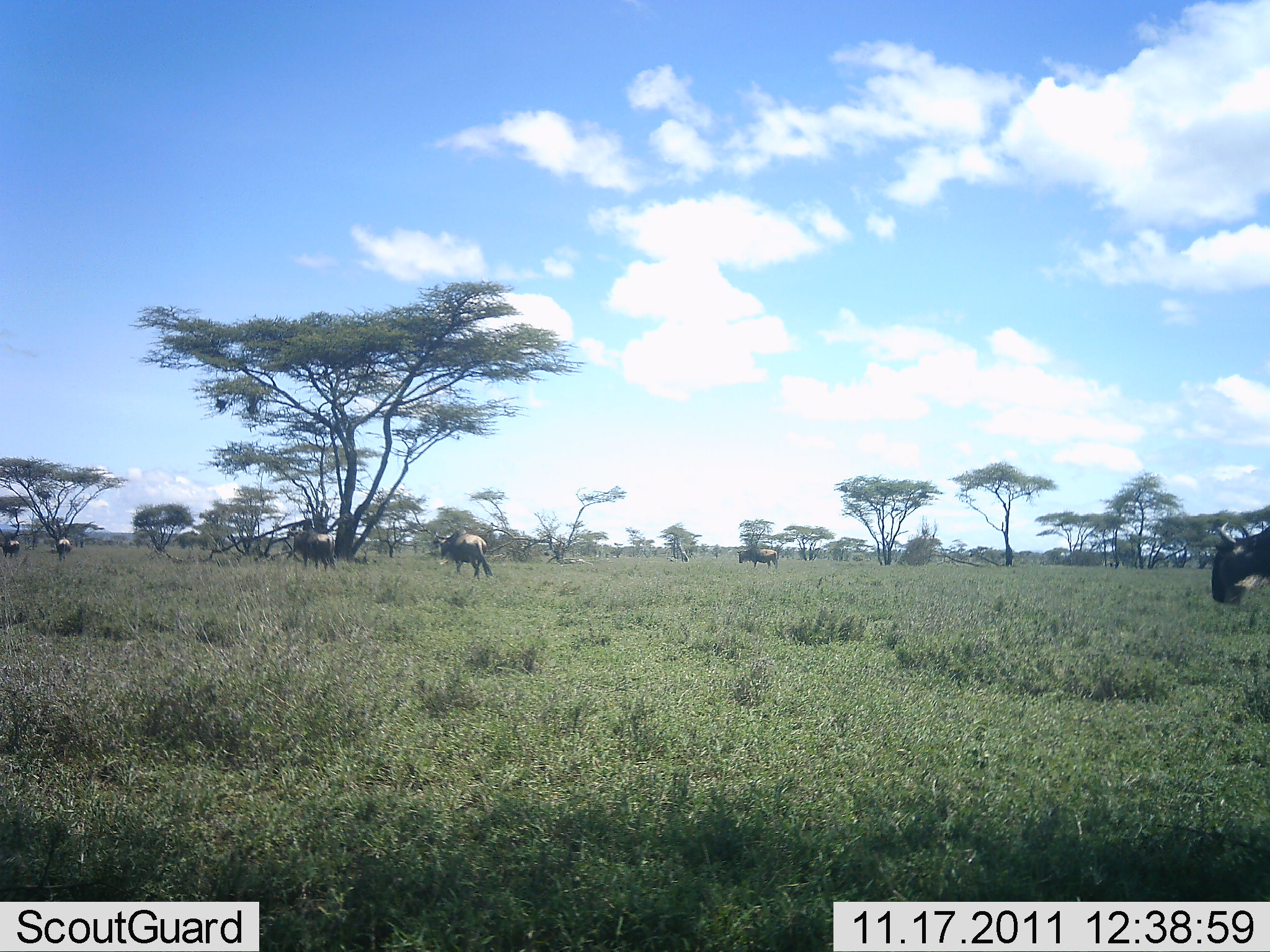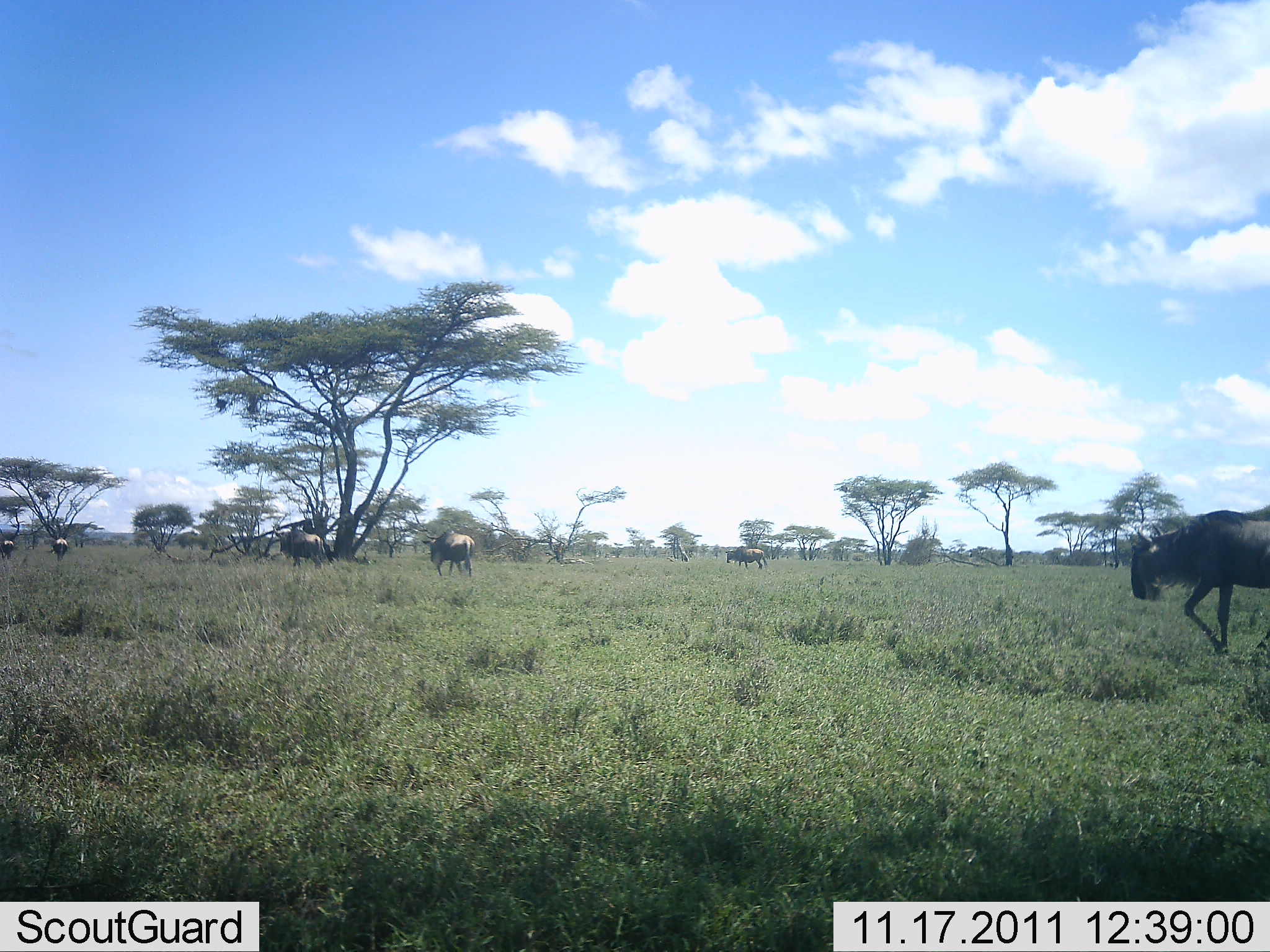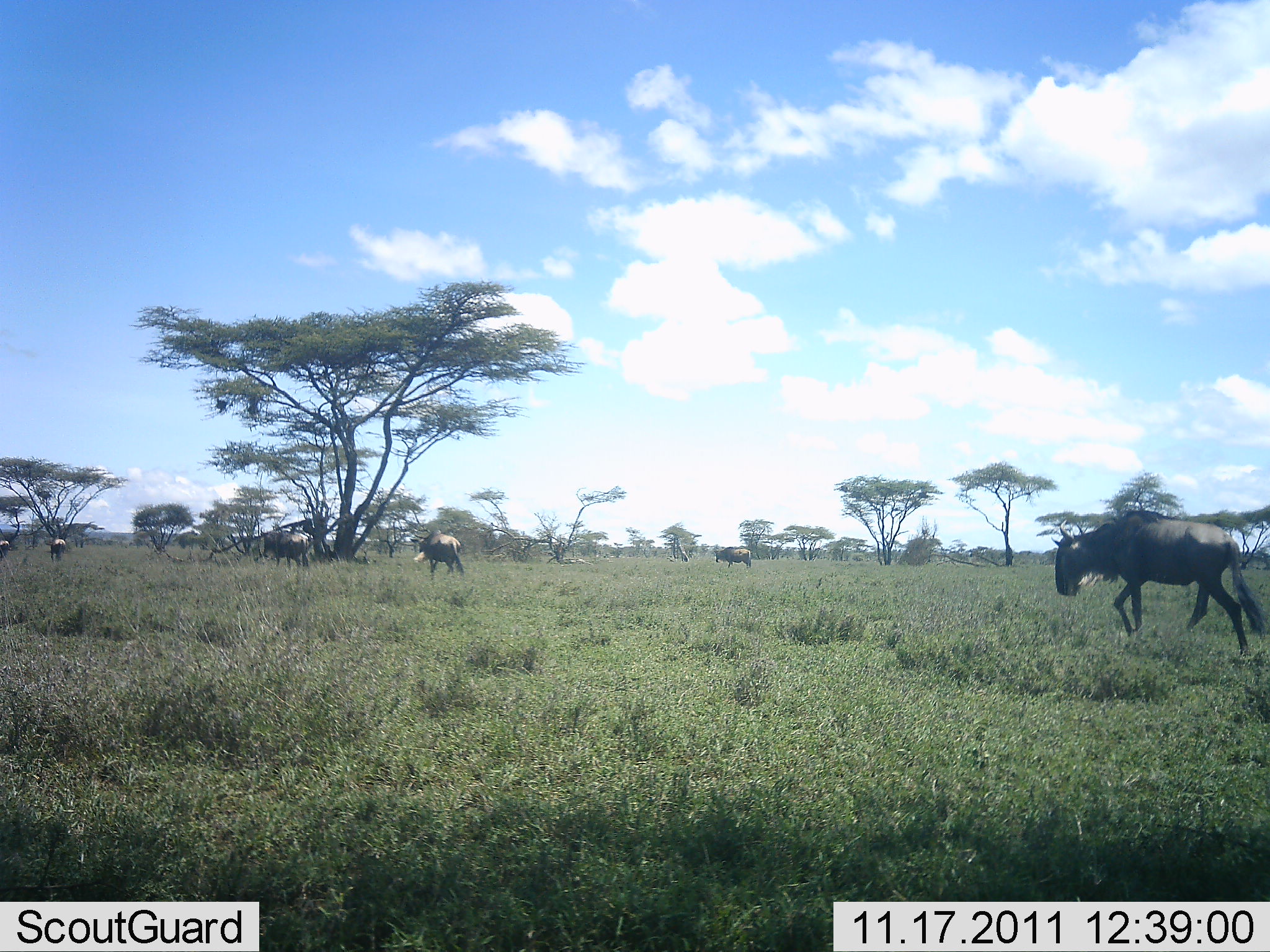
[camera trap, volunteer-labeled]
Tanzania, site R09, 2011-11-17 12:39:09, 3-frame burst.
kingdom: Animalia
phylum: Chordata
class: Mammalia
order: Artiodactyla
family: Bovidae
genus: Connochaetes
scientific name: Connochaetes taurinus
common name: blue wildebeest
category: wildebeest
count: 6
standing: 0%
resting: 0%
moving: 100%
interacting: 0%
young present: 0%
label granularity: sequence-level